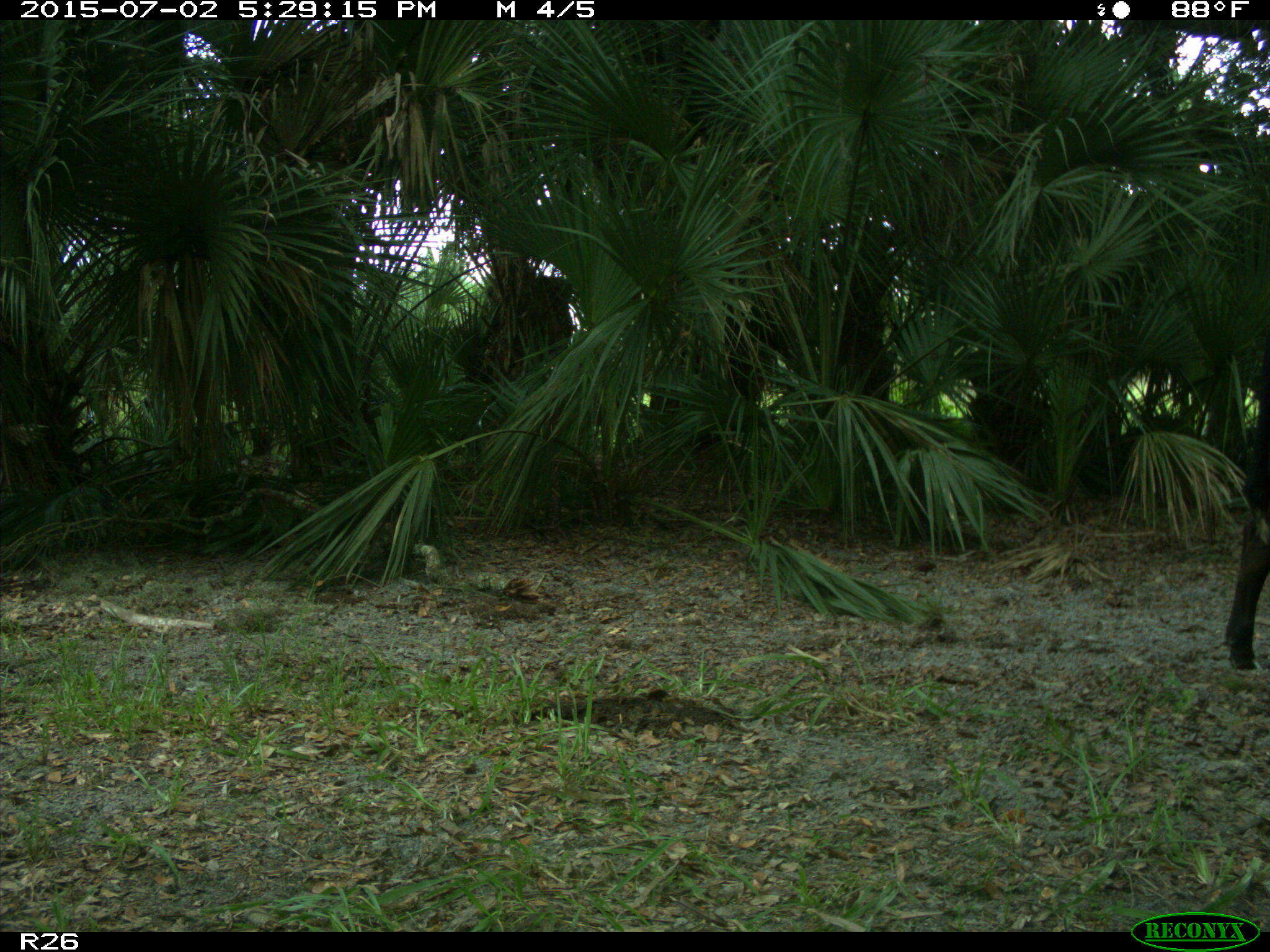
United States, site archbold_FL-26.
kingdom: Animalia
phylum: Chordata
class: Mammalia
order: Artiodactyla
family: Bovidae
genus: Bos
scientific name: Bos taurus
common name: domestic cow